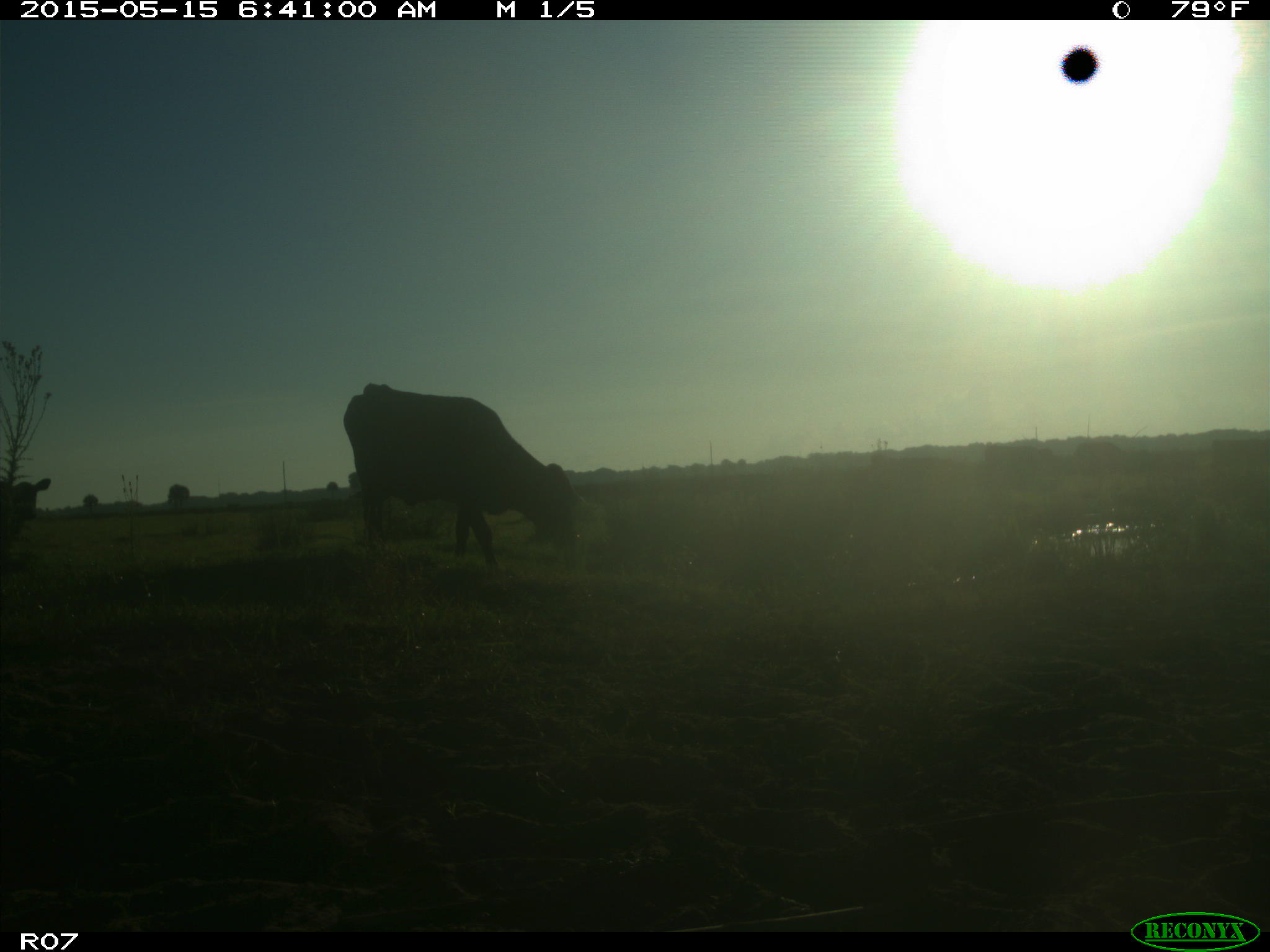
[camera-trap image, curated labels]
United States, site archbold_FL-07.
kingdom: Animalia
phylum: Chordata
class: Mammalia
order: Artiodactyla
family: Bovidae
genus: Bos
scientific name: Bos taurus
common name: domestic cow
Bos taurus (domestic cow).